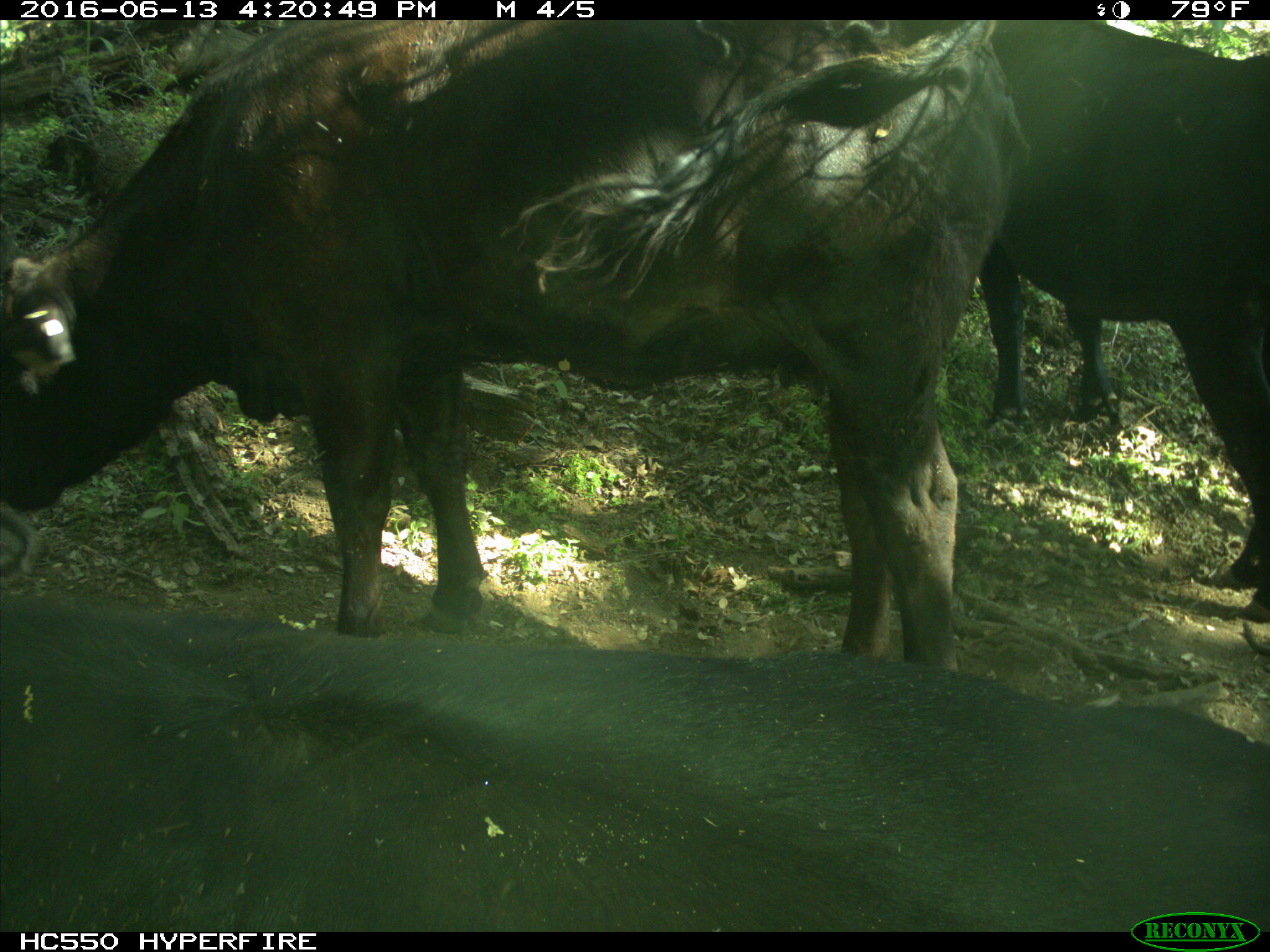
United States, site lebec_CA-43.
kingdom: Animalia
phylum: Chordata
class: Mammalia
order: Artiodactyla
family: Bovidae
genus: Bos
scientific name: Bos taurus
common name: domestic cow